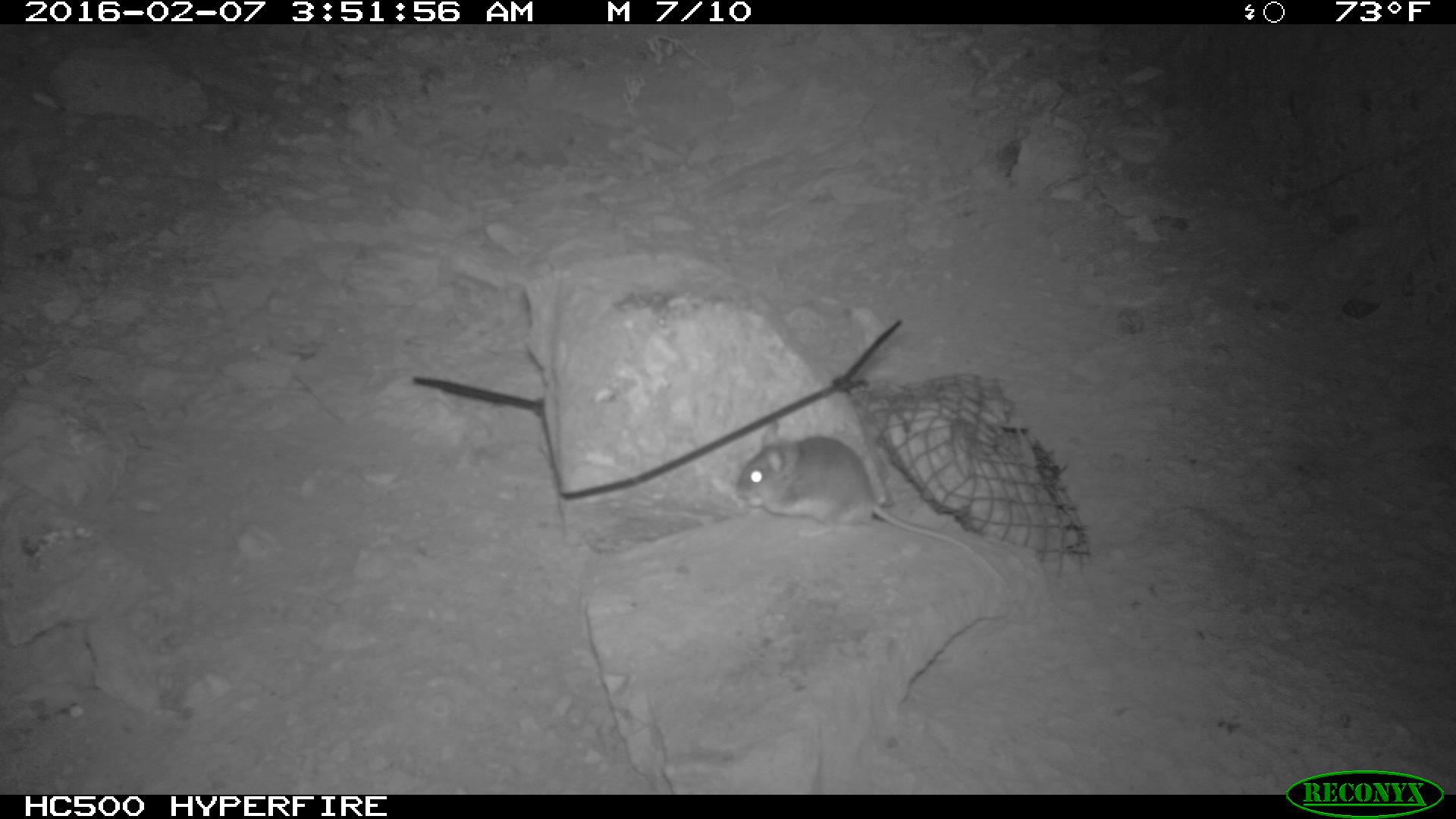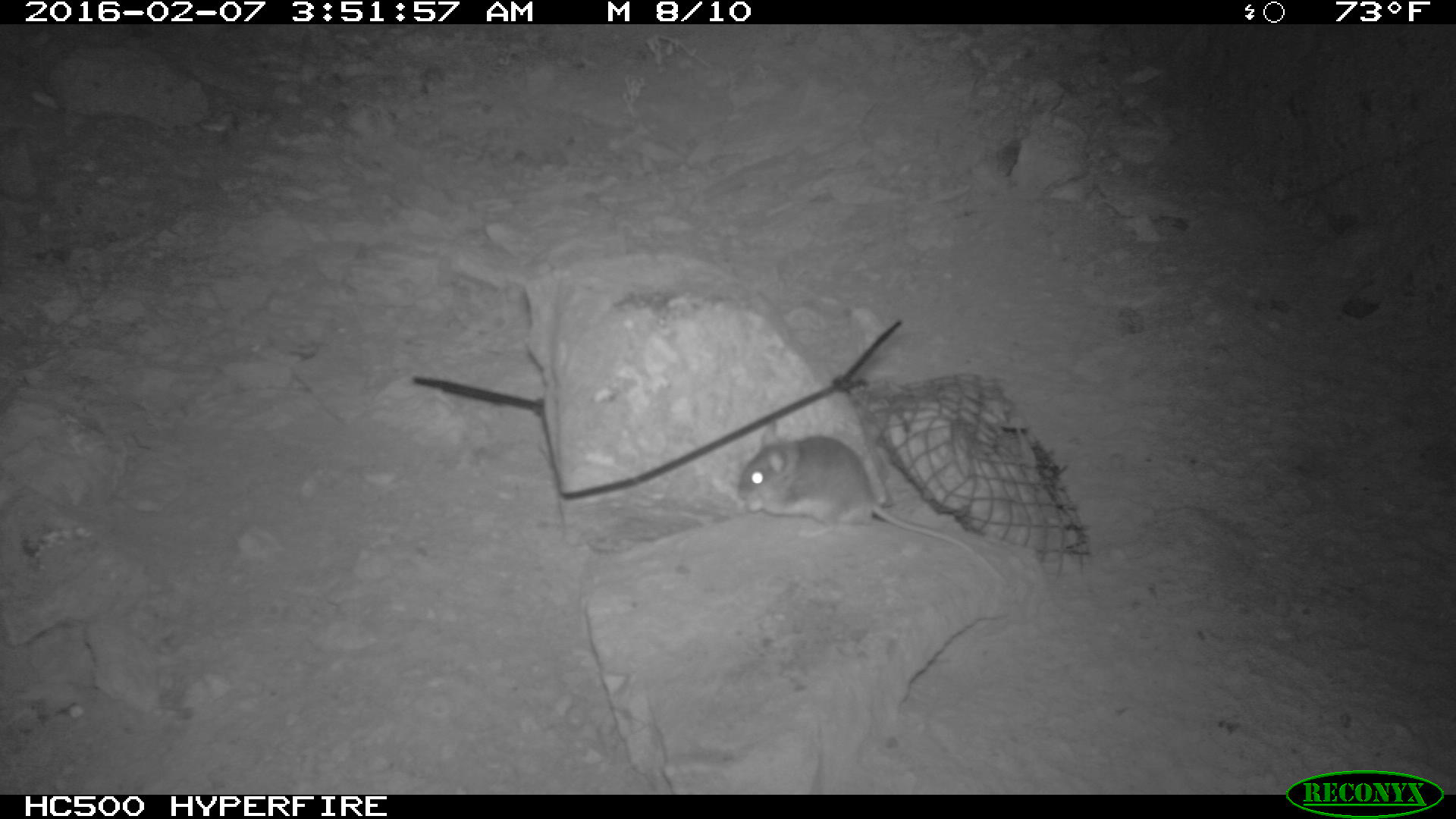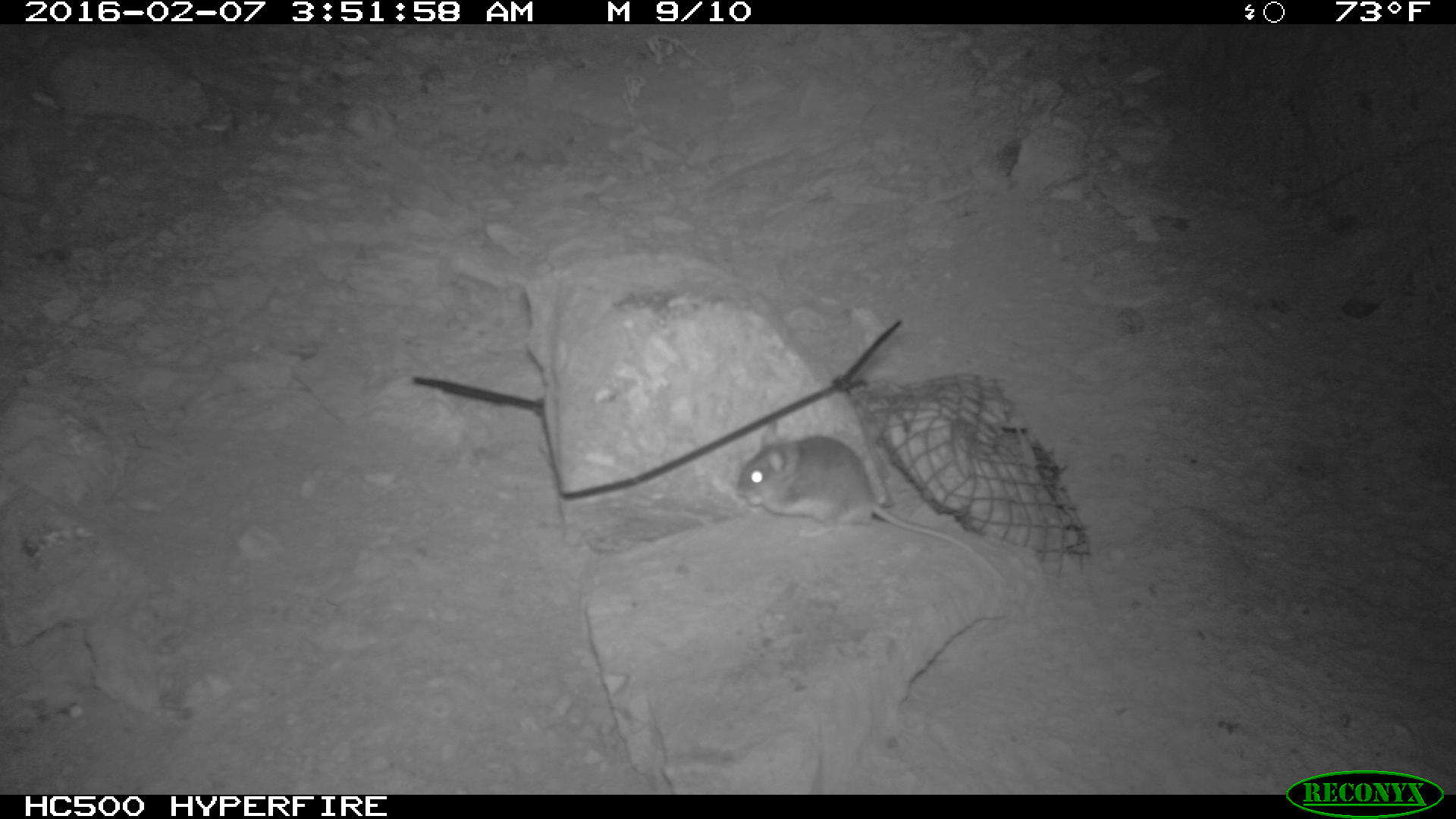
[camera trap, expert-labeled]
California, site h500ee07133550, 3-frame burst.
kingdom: Animalia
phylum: Chordata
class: Mammalia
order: Rodentia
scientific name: Rodentia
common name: rodent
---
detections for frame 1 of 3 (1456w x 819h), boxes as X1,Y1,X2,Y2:
rodent: 735,418,1006,585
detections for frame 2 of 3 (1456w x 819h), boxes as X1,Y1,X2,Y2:
rodent: 733,425,1003,582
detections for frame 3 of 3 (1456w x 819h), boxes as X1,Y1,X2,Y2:
rodent: 735,420,1001,582